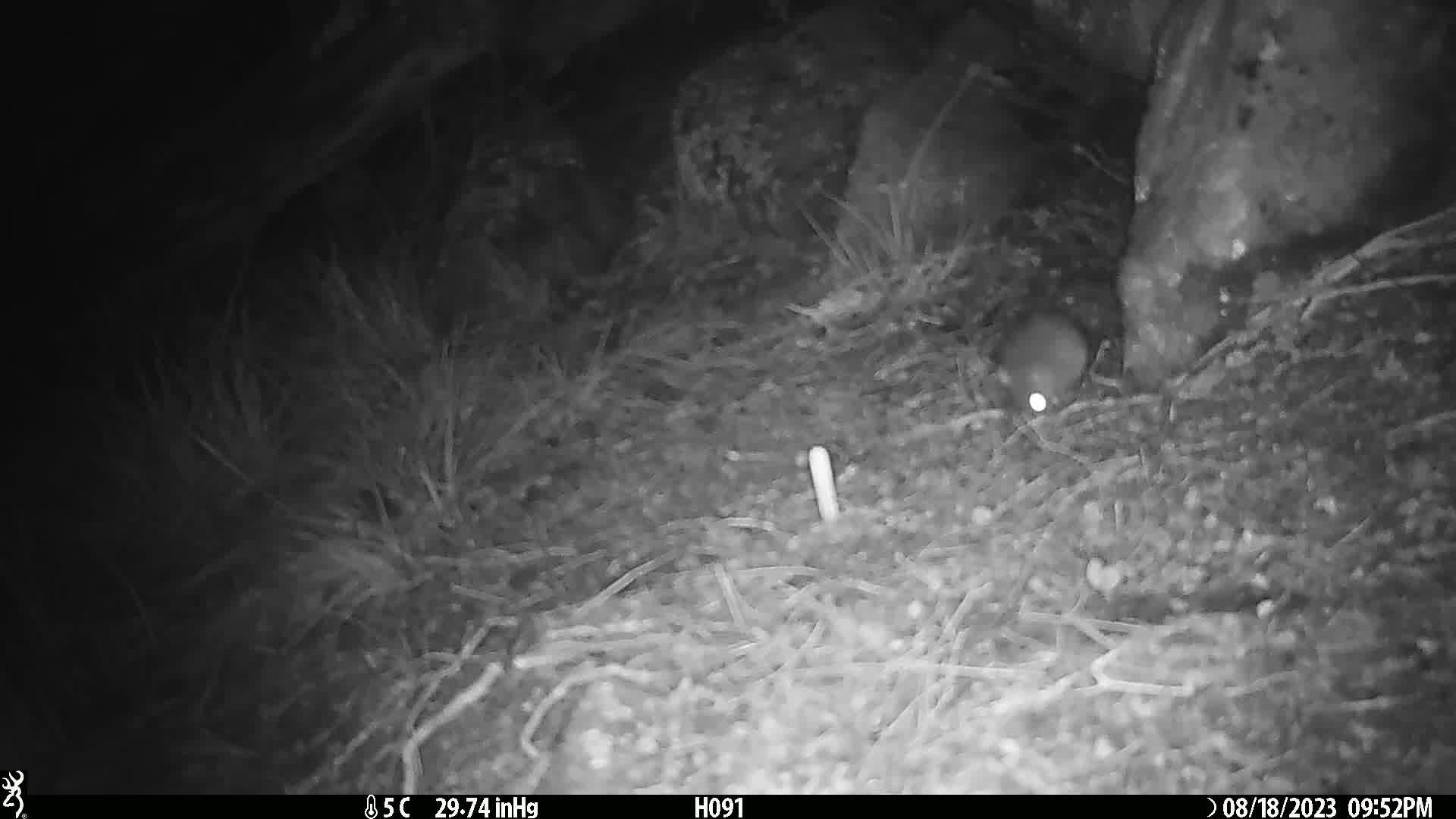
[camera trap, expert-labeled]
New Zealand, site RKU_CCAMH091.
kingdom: Animalia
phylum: Chordata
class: Mammalia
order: Rodentia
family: Muridae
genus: Rattus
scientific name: Rattus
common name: rat